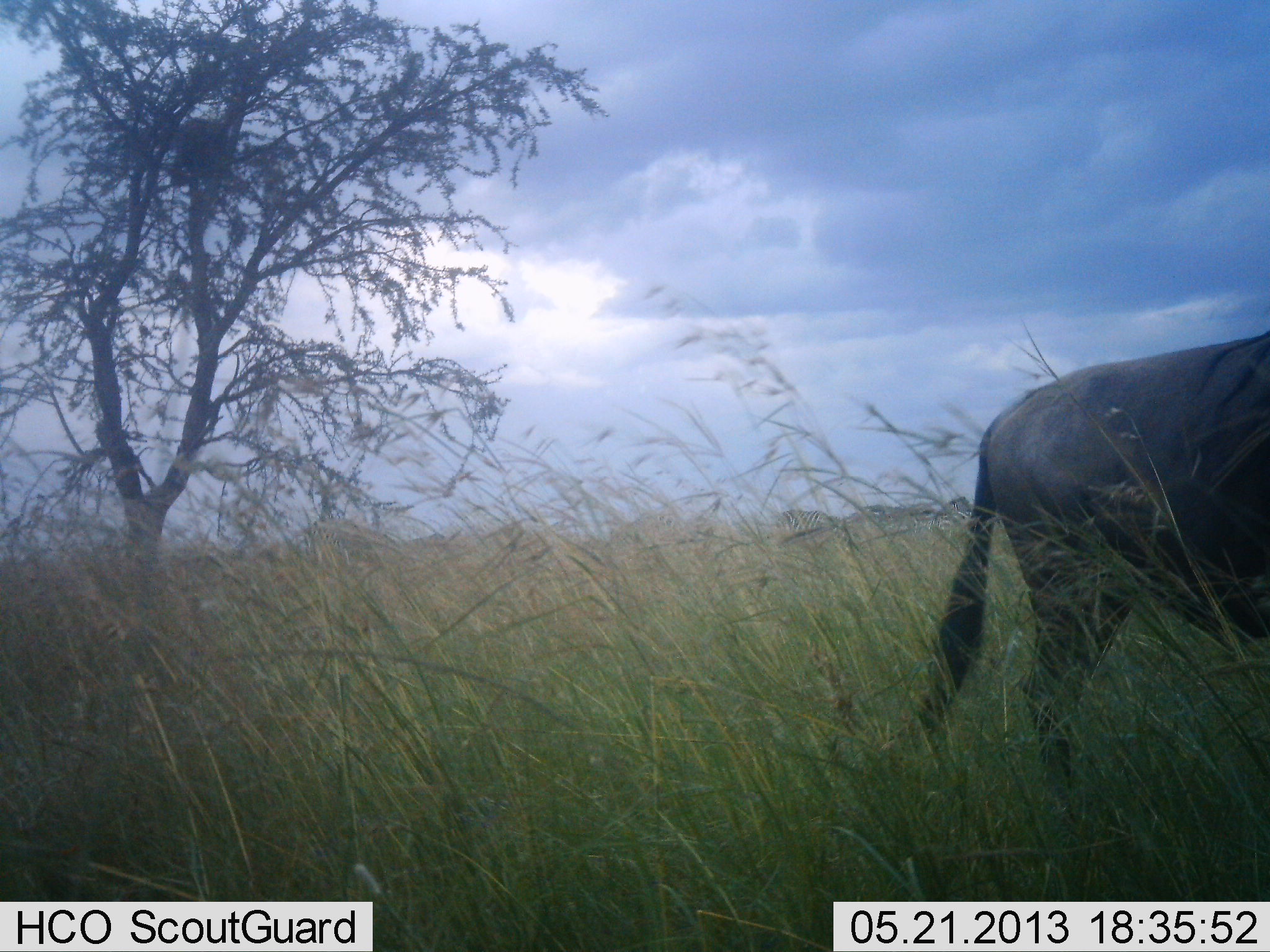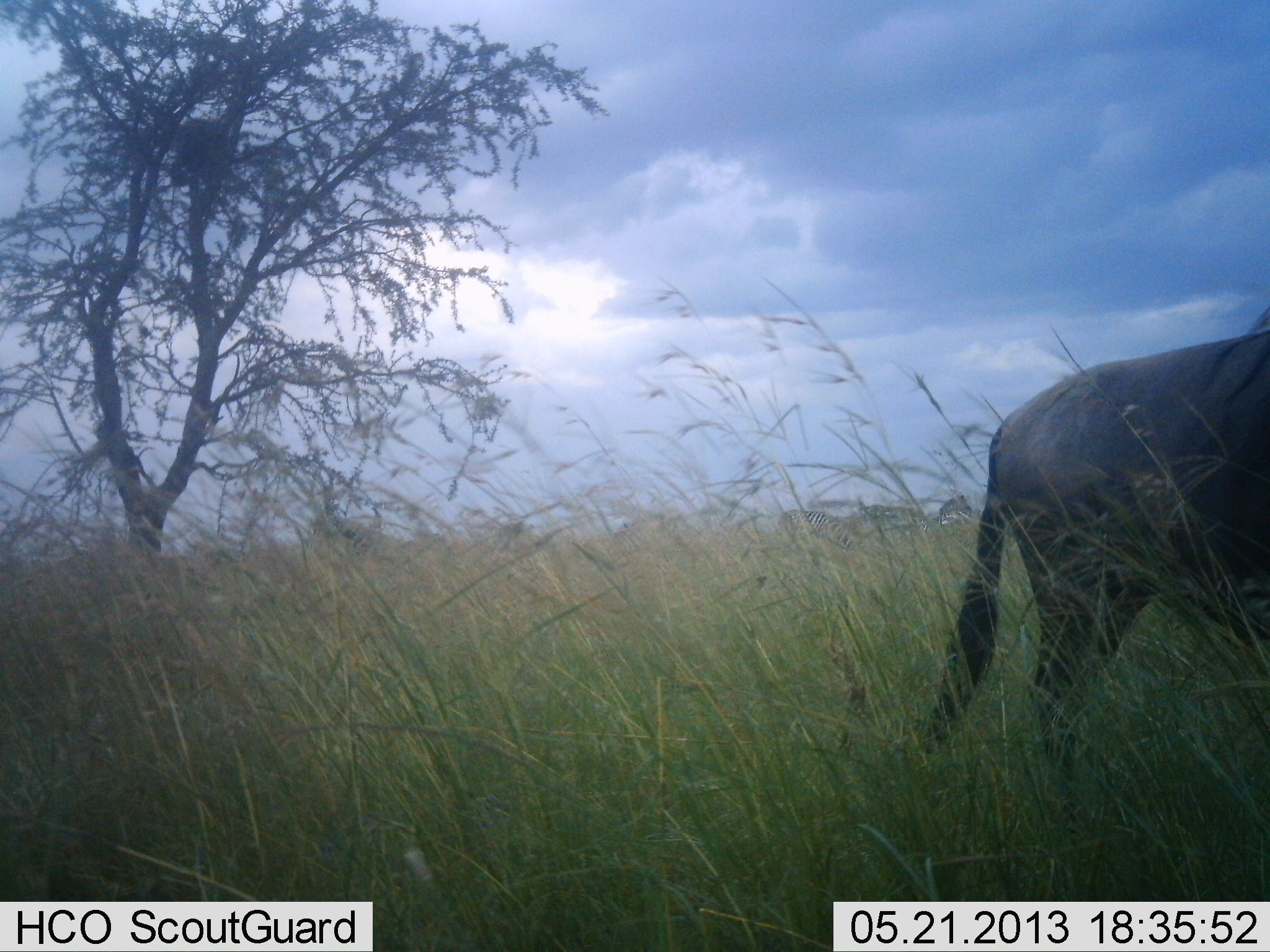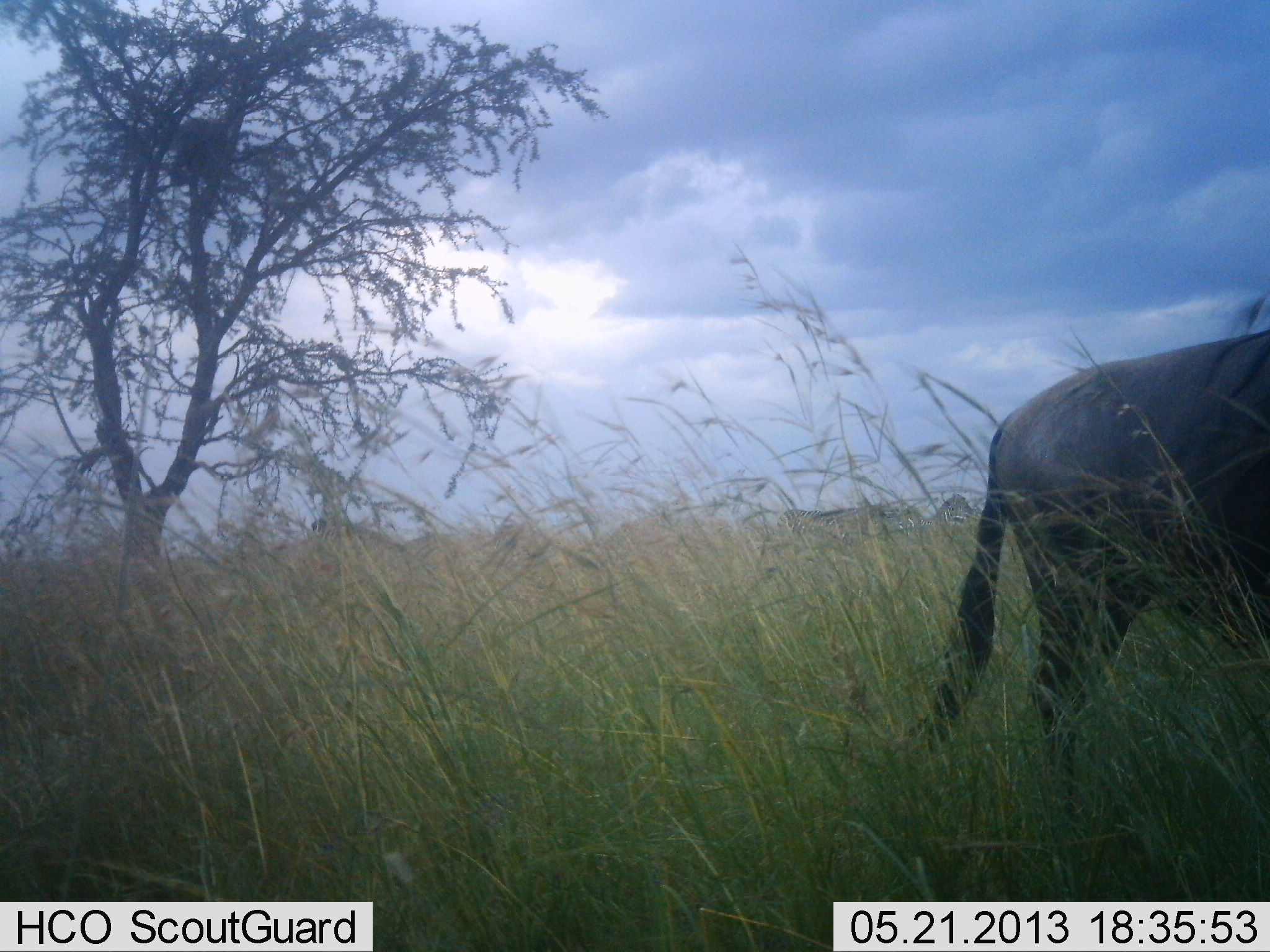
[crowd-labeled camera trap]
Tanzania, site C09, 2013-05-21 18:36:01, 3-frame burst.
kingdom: Animalia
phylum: Chordata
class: Mammalia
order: Artiodactyla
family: Bovidae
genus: Connochaetes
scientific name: Connochaetes taurinus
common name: blue wildebeest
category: wildebeest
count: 1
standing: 86%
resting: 0%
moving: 14%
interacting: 0%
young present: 0%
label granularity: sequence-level